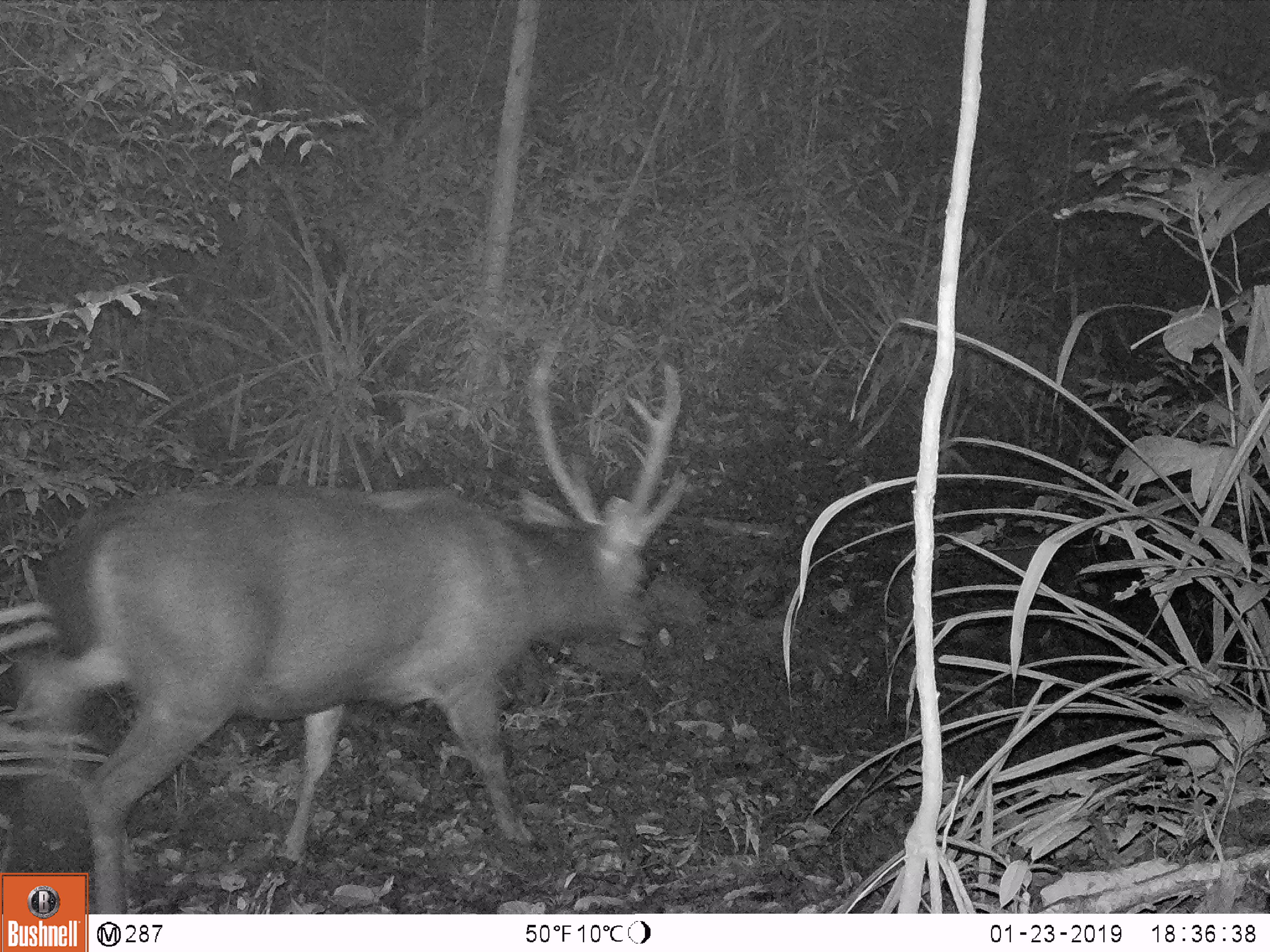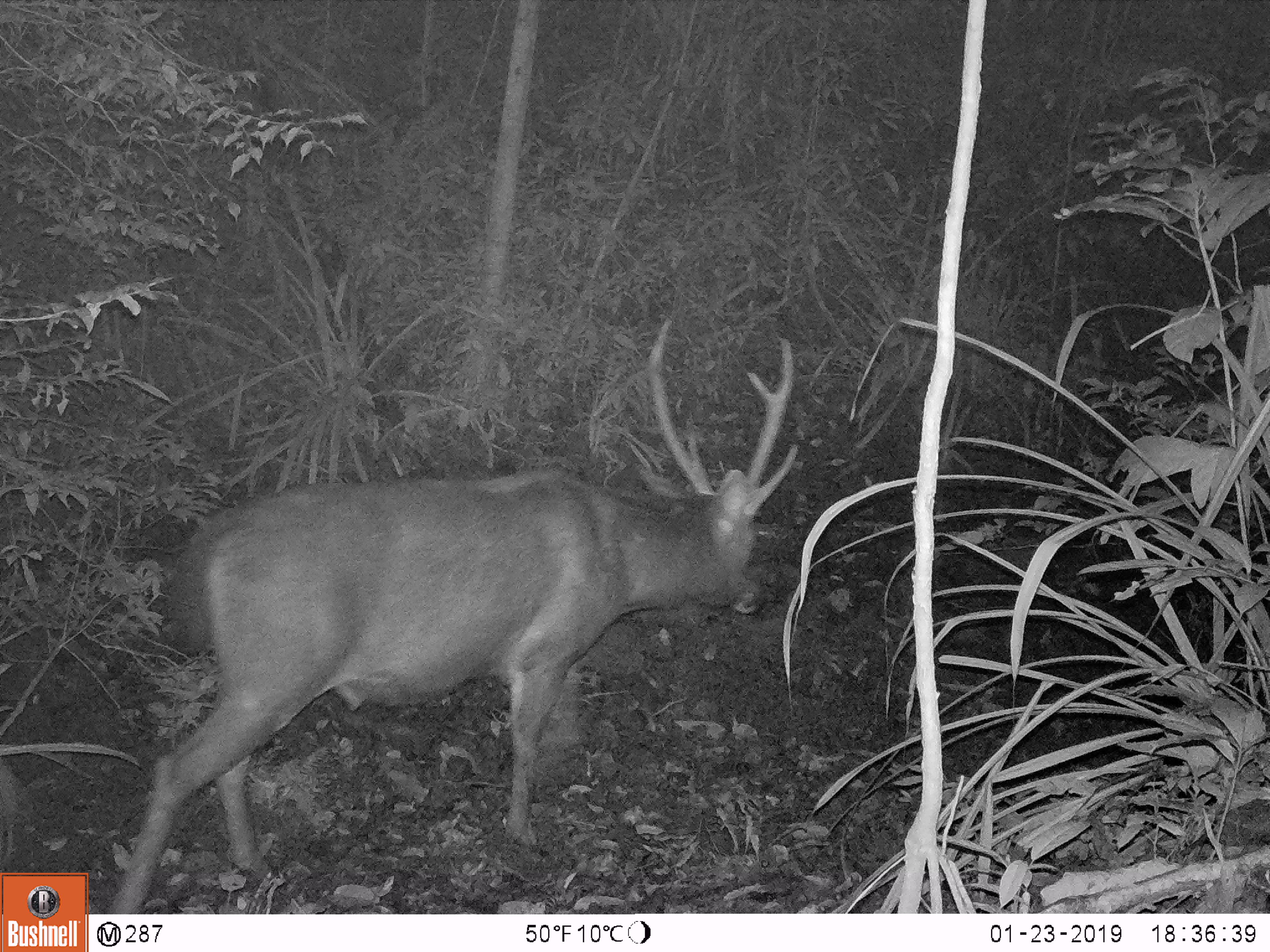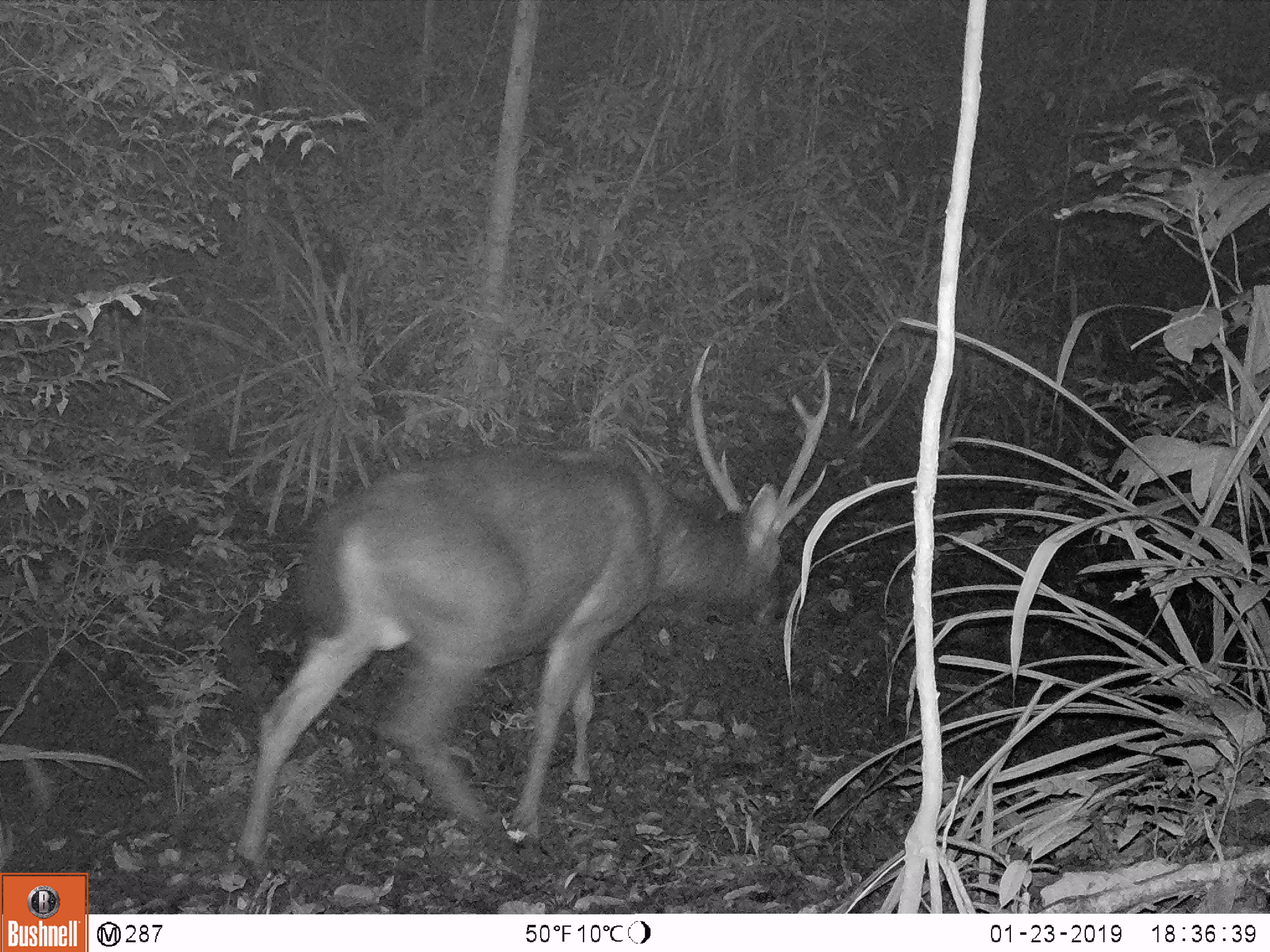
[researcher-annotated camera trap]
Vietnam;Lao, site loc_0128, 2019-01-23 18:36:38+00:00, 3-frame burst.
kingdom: Animalia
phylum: Chordata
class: Mammalia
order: Artiodactyla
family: Cervidae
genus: Rusa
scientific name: Rusa unicolor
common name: sambar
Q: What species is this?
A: Sambar (Rusa unicolor).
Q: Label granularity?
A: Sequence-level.